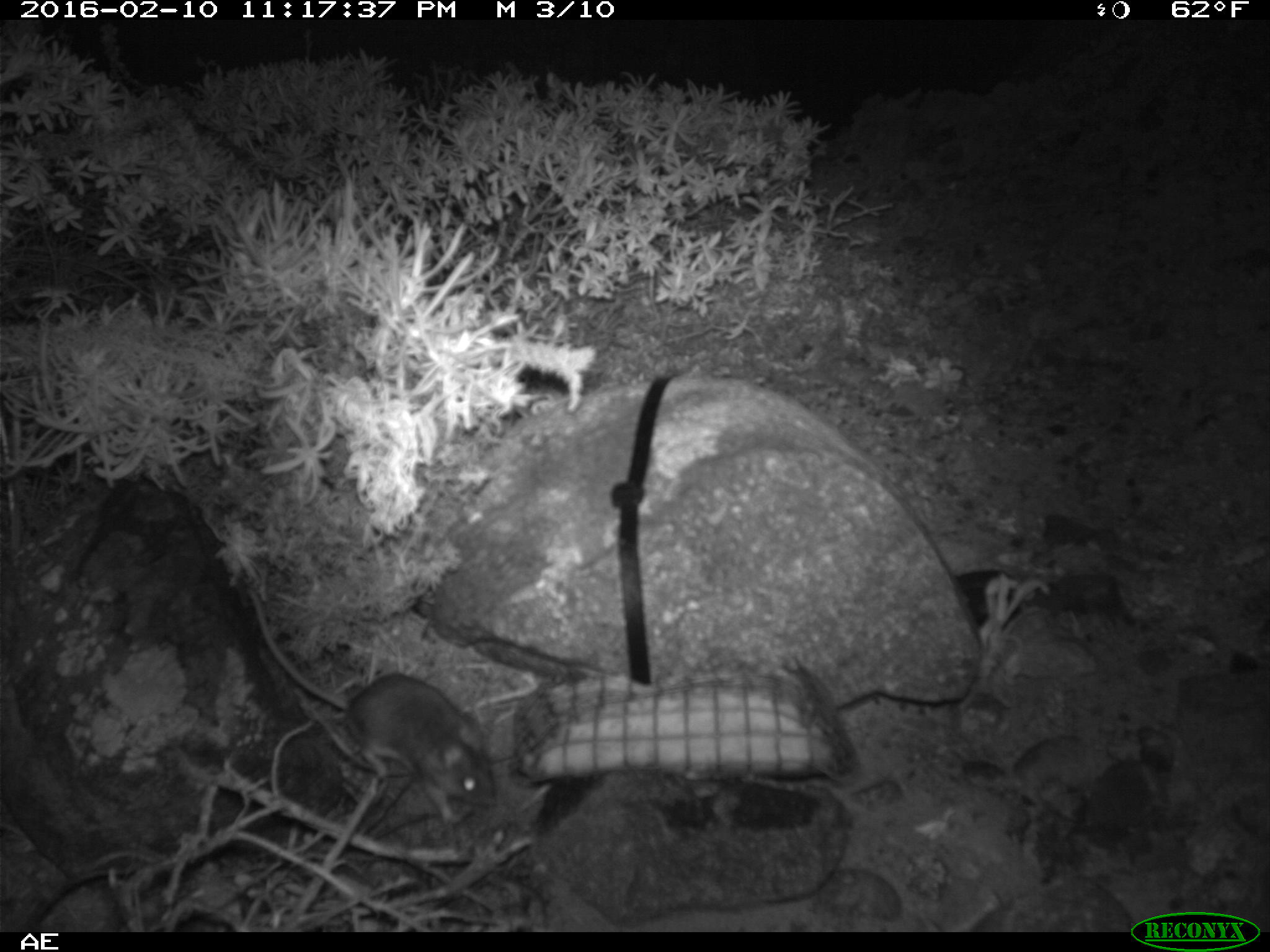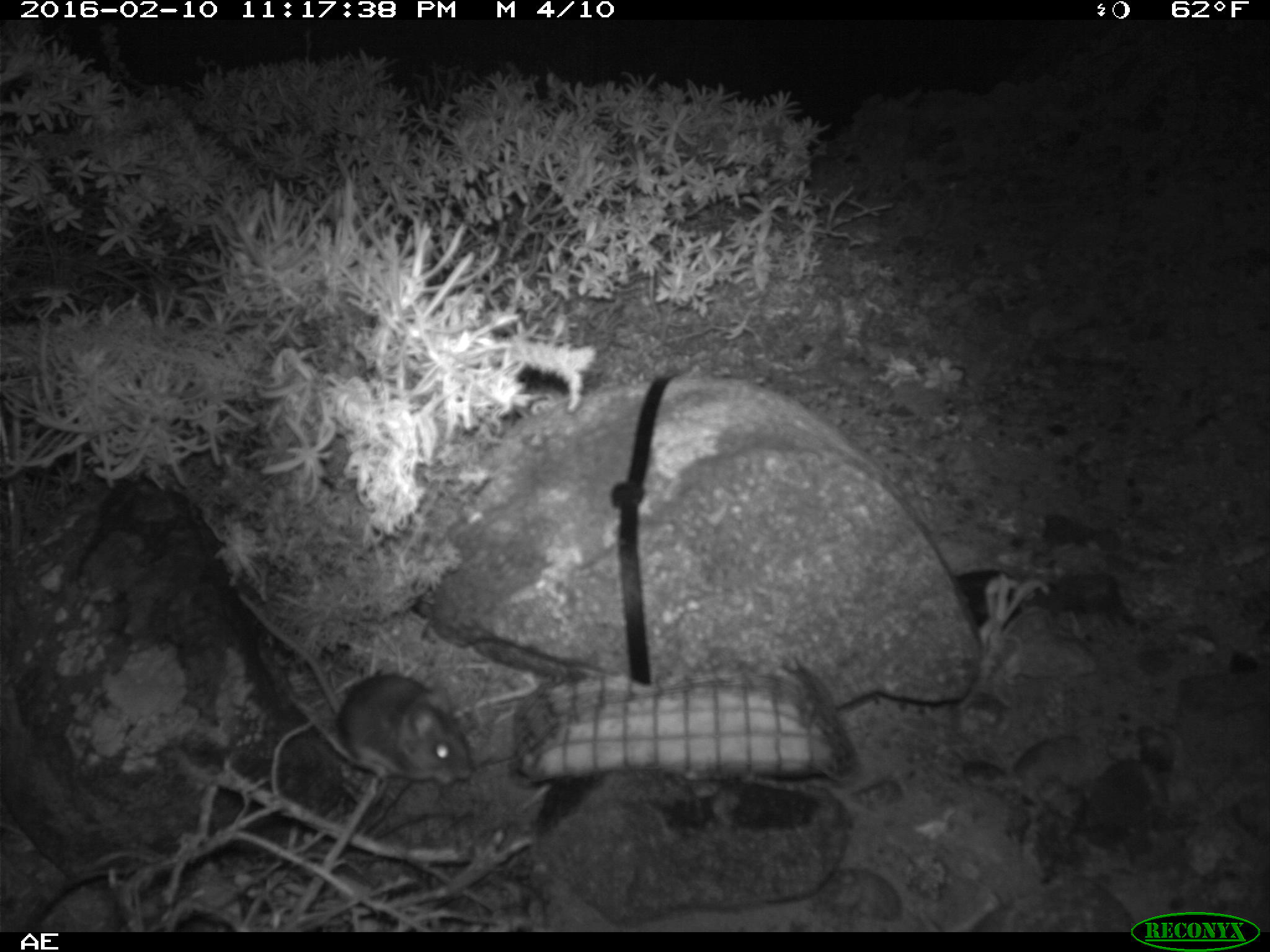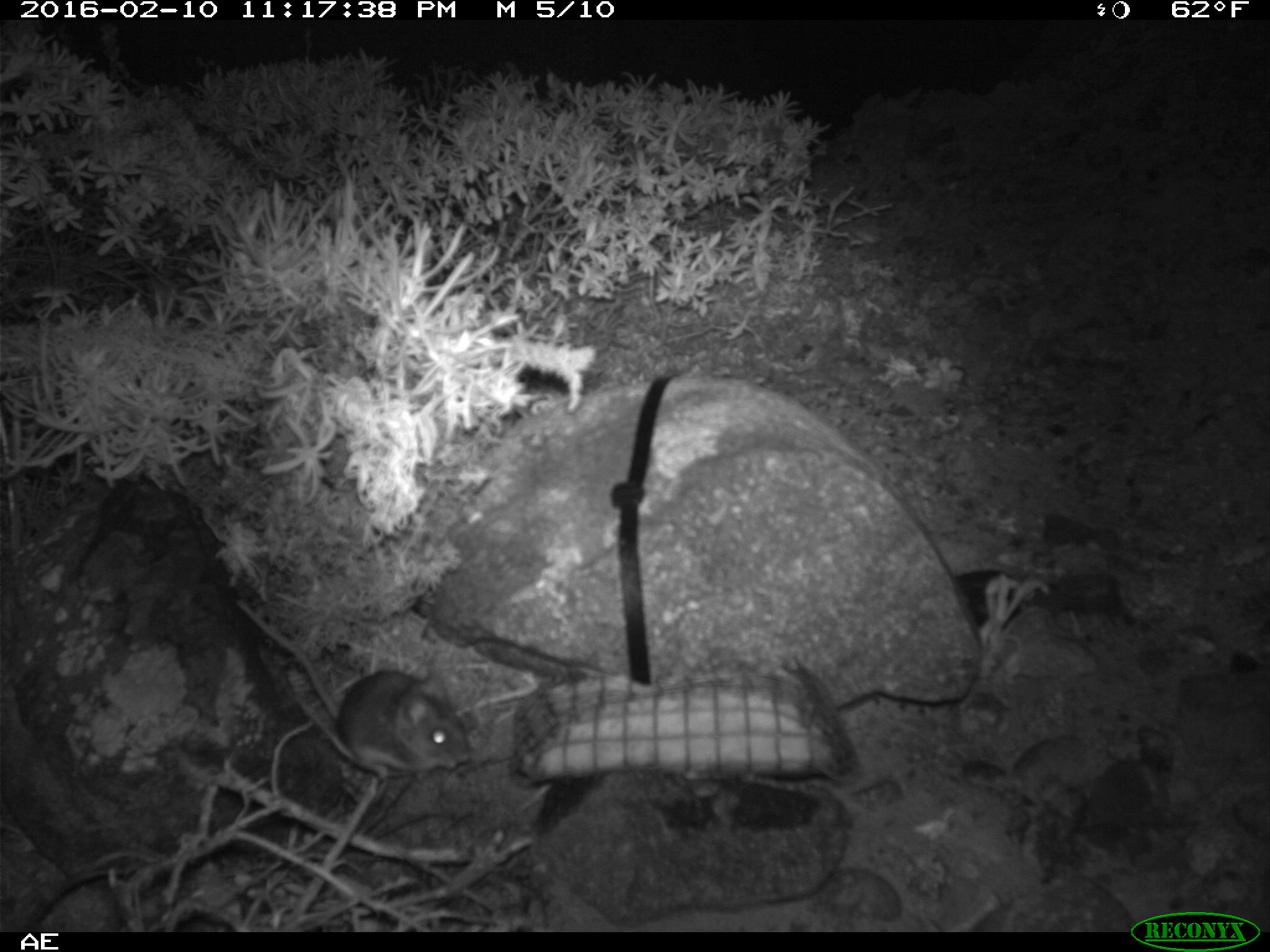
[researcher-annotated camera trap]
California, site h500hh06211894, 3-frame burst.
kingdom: Animalia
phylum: Chordata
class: Mammalia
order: Rodentia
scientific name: Rodentia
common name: rodent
Rodent (Rodentia).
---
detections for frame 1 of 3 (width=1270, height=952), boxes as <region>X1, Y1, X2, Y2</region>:
rodent: <region>244, 584, 496, 819</region>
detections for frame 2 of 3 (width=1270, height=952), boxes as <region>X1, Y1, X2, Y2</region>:
rodent: <region>241, 593, 475, 784</region>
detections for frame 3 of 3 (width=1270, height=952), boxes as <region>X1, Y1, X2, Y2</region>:
rodent: <region>234, 599, 471, 780</region>